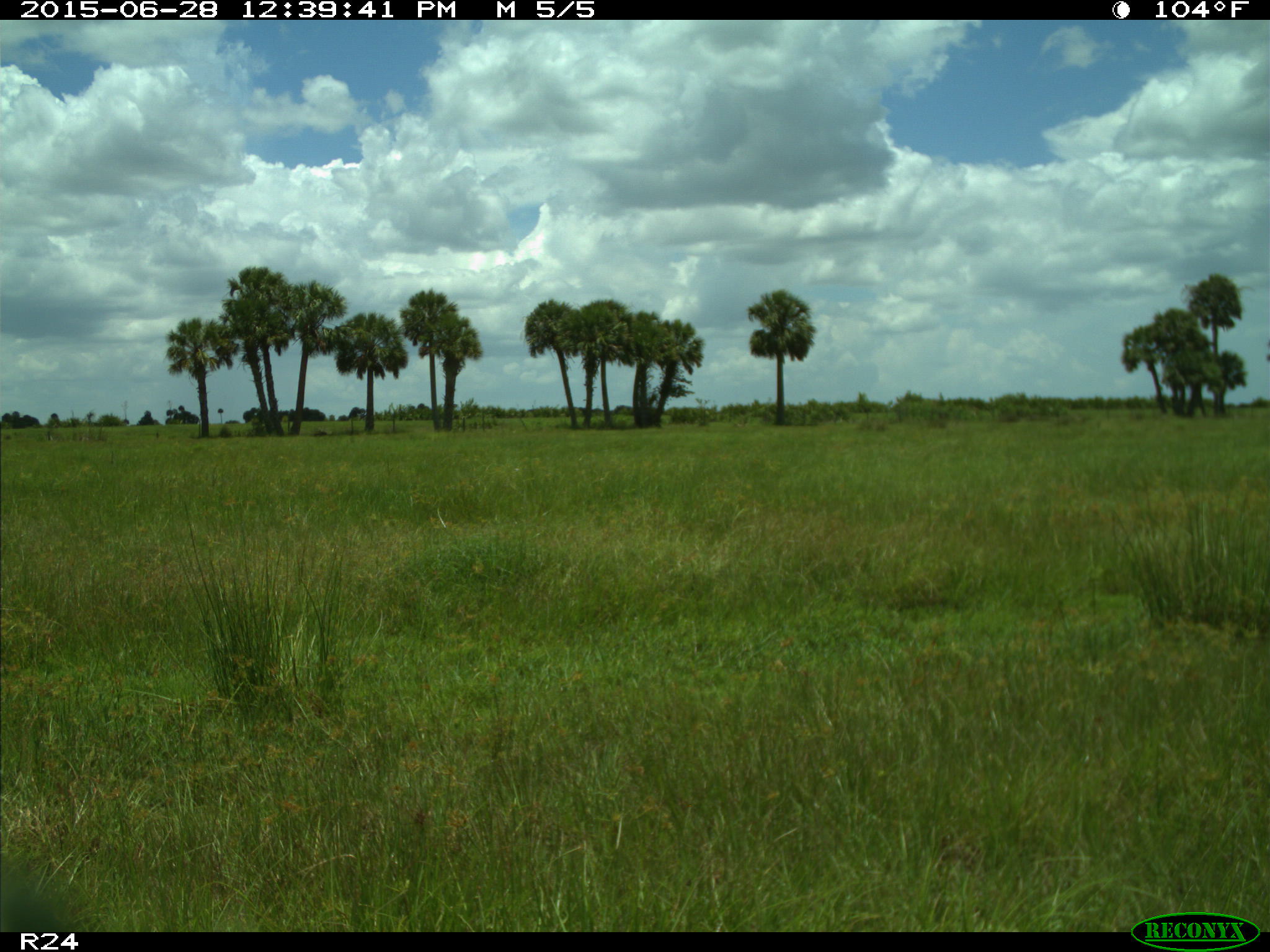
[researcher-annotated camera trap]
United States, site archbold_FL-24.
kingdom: Animalia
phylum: Chordata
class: Mammalia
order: Artiodactyla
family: Bovidae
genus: Bos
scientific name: Bos taurus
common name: domestic cow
Bos taurus (domestic cow).